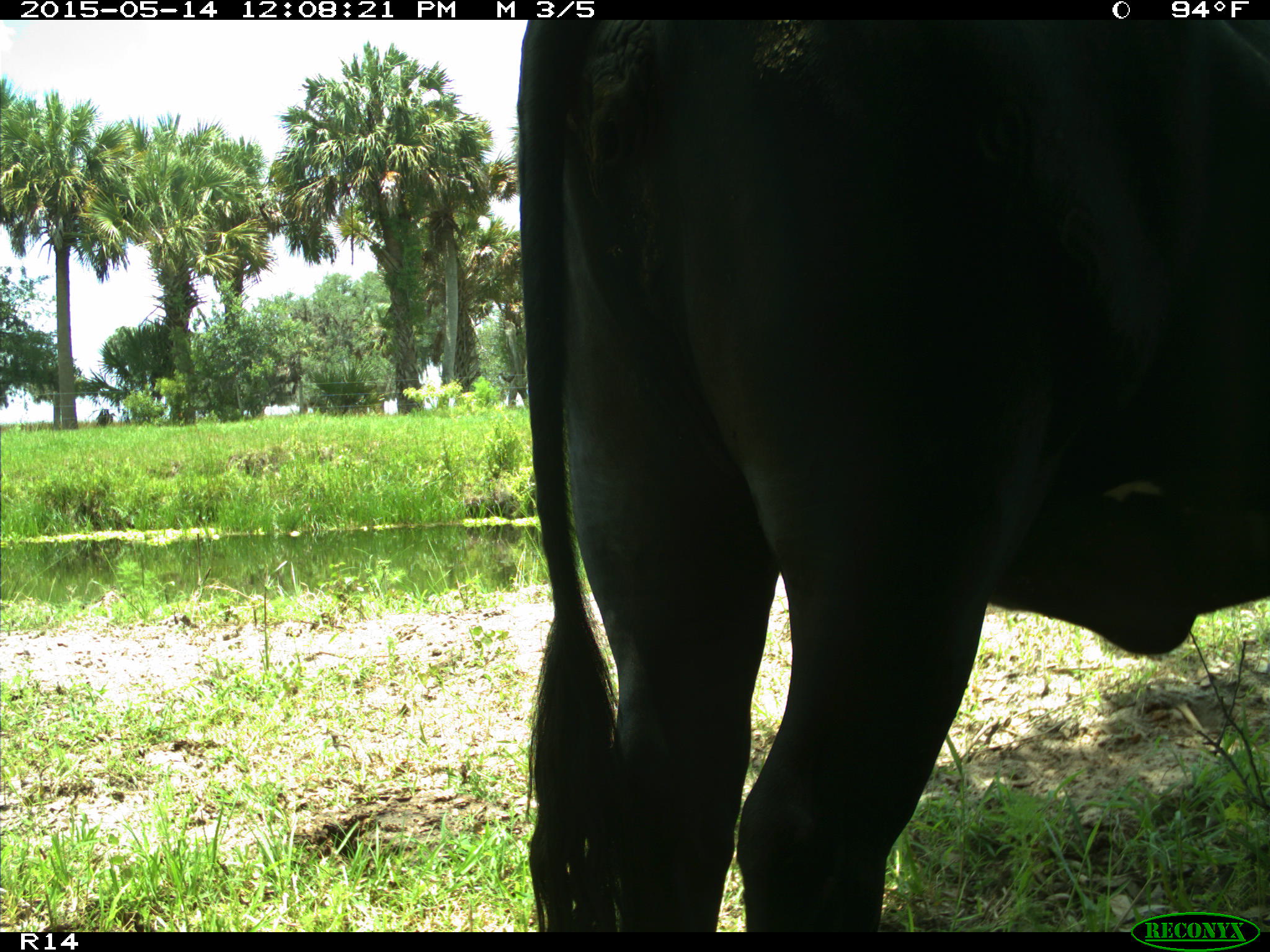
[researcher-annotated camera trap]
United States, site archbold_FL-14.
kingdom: Animalia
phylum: Chordata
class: Mammalia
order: Artiodactyla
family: Bovidae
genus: Bos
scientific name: Bos taurus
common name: domestic cow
Bos taurus (domestic cow).